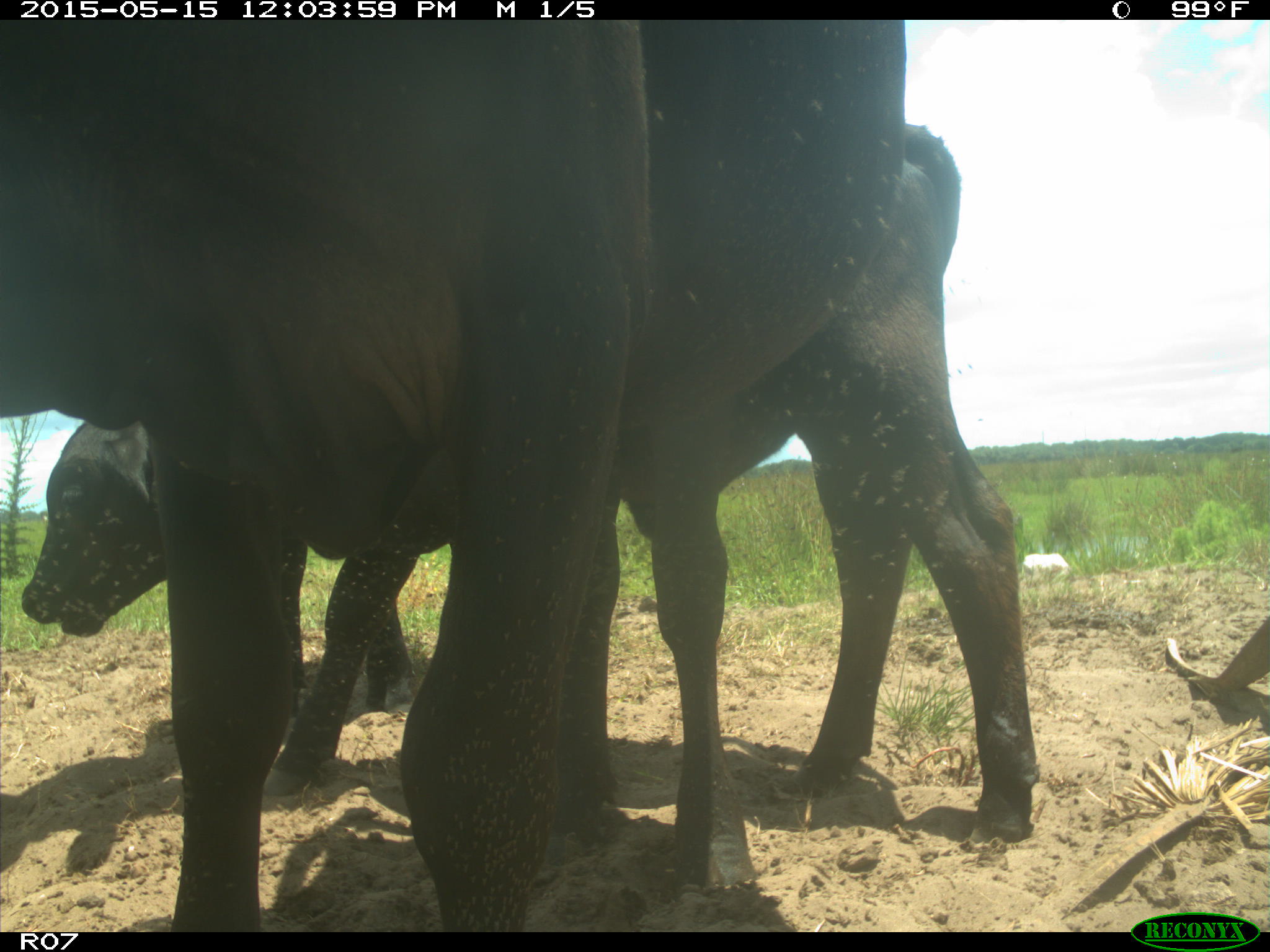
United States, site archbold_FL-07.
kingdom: Animalia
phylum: Chordata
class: Mammalia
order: Artiodactyla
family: Bovidae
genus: Bos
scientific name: Bos taurus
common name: domestic cow